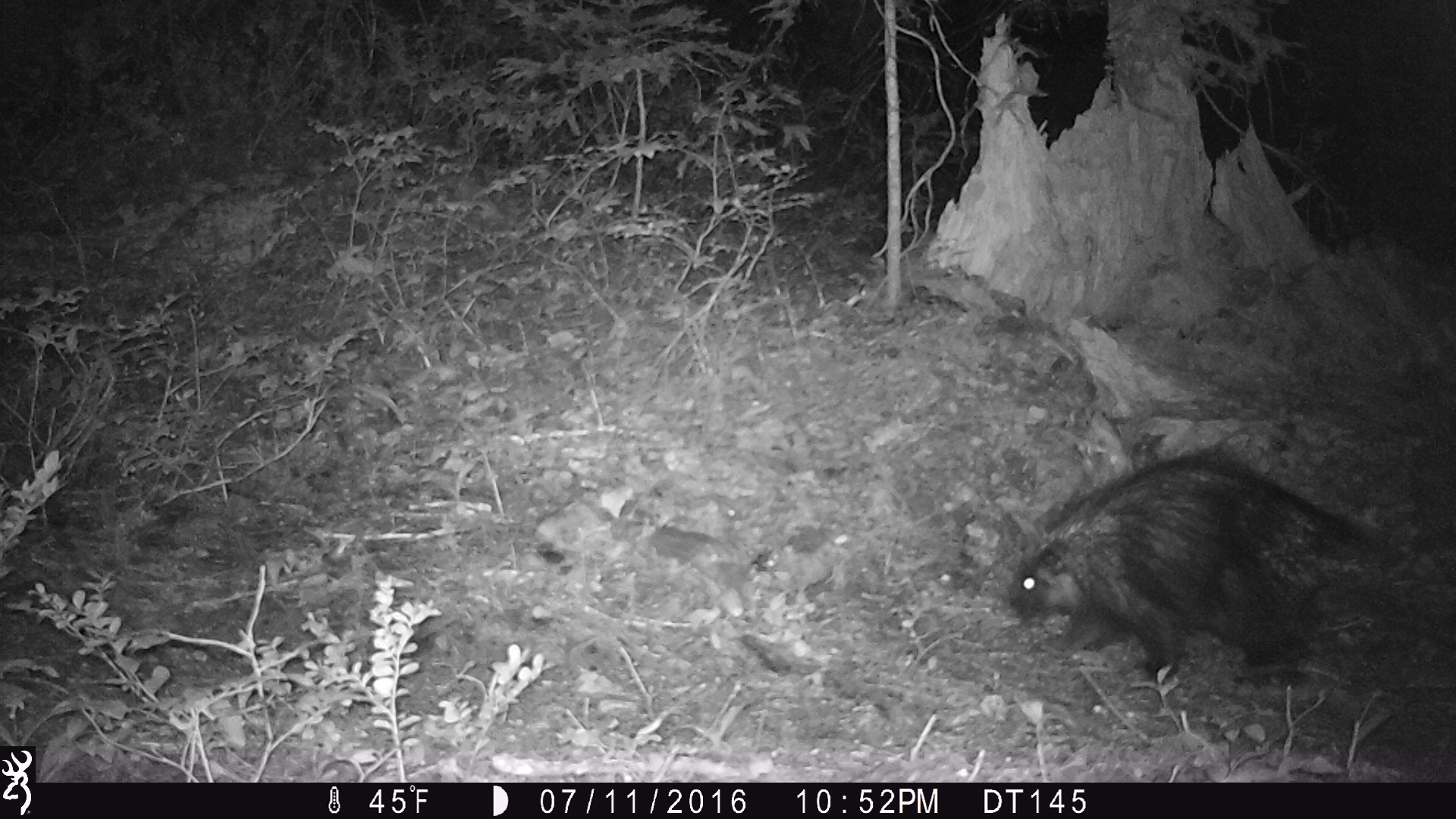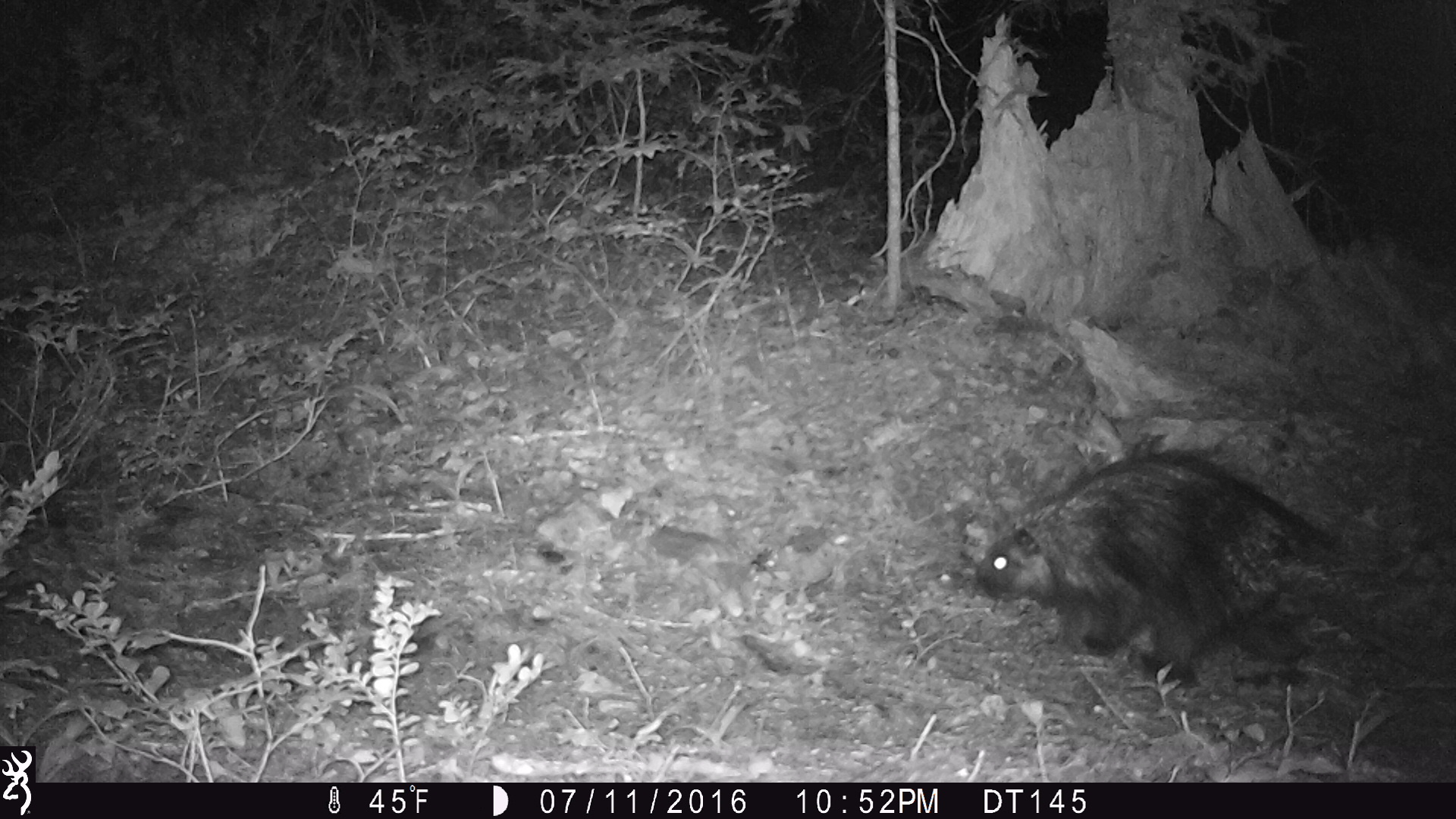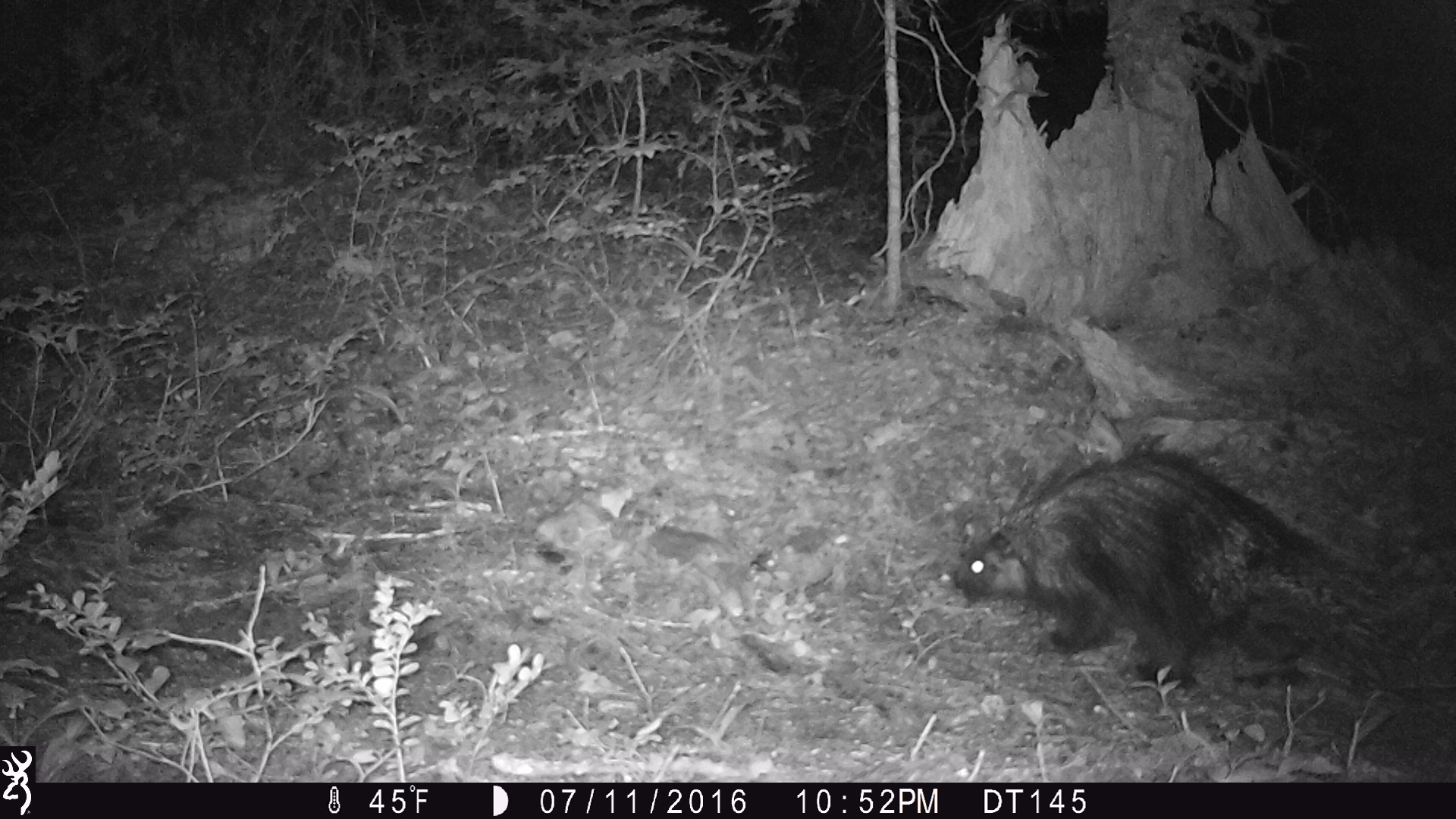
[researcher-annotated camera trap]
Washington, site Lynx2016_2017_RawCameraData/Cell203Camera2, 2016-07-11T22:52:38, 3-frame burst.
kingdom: Animalia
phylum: Chordata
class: Mammalia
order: Rodentia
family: Erethizontidae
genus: Erethizon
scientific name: Erethizon dorsatum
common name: north american porcupine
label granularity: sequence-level